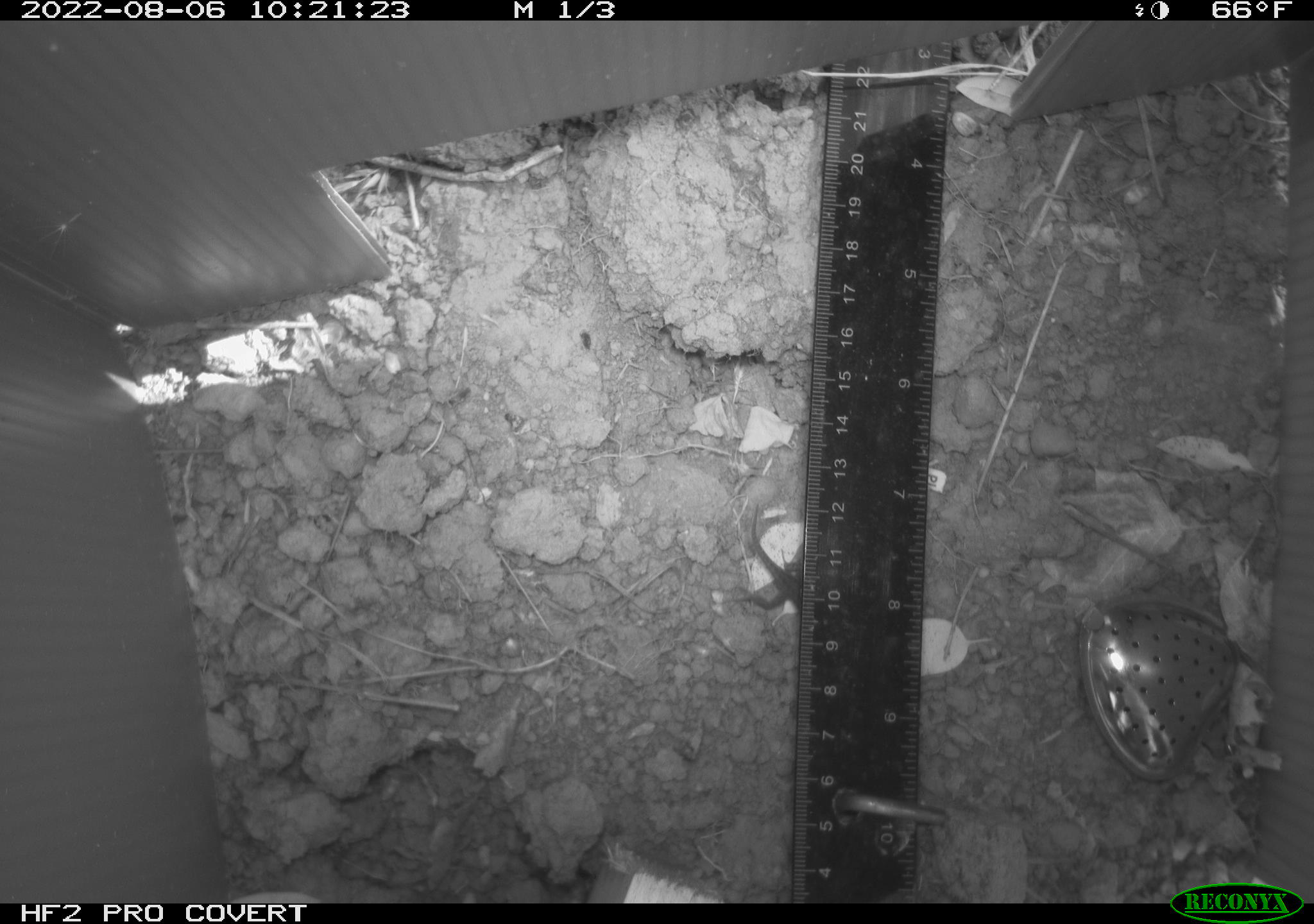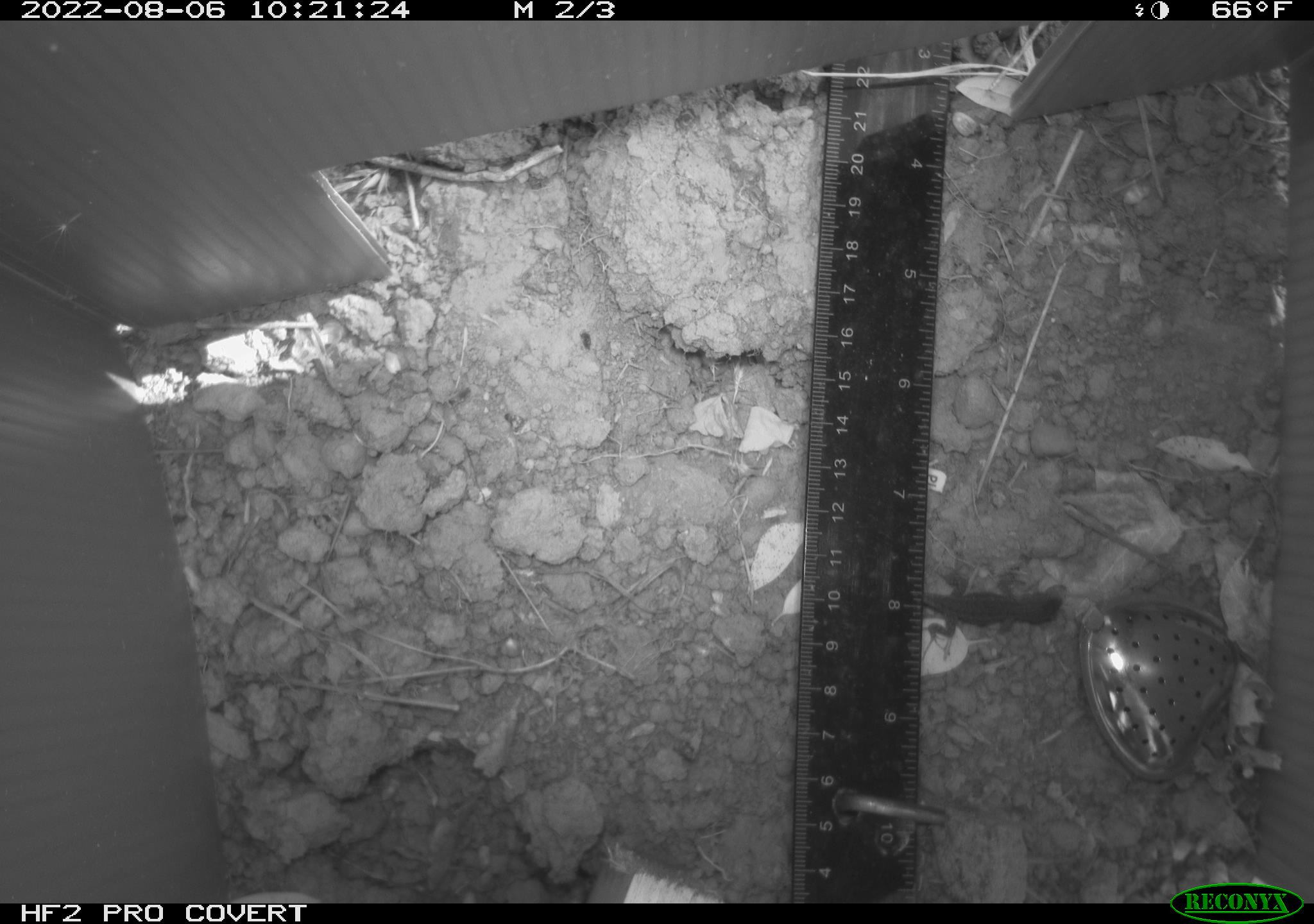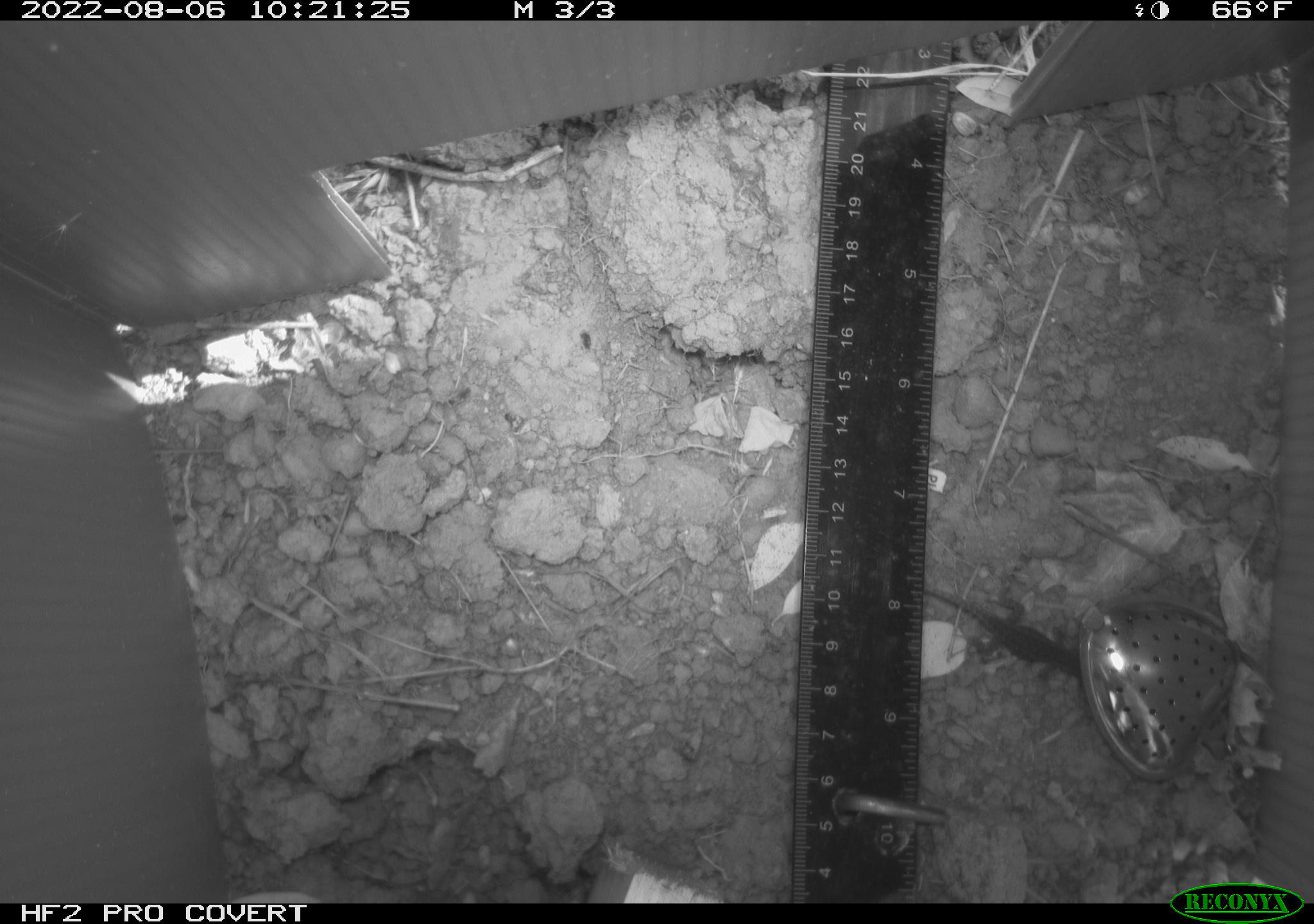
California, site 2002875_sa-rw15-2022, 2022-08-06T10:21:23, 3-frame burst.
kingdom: Animalia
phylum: Chordata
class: Reptilia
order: Squamata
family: Phrynosomatidae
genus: Sceloporus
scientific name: Sceloporus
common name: spiny lizards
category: sceloporus species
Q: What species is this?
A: Sceloporus species (spiny lizards) (Sceloporus).